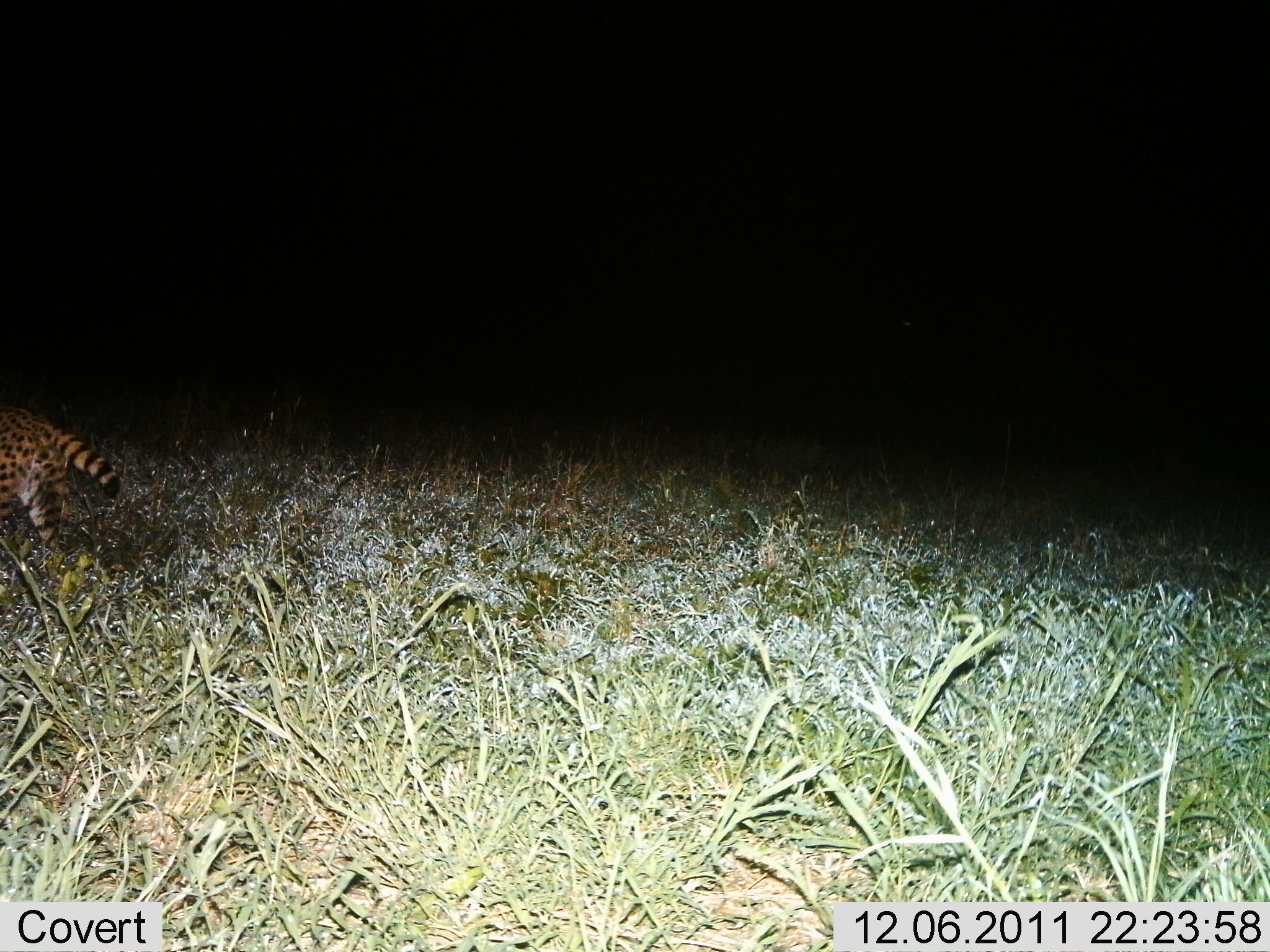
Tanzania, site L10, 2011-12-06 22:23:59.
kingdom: Animalia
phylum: Chordata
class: Mammalia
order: Carnivora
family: Felidae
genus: Leptailurus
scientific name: Leptailurus serval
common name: serval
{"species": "serval (Leptailurus serval)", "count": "1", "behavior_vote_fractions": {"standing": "25%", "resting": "0%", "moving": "83%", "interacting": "0%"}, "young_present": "0%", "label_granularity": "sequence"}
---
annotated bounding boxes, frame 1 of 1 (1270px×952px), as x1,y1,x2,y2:
animal: 0,400,124,571